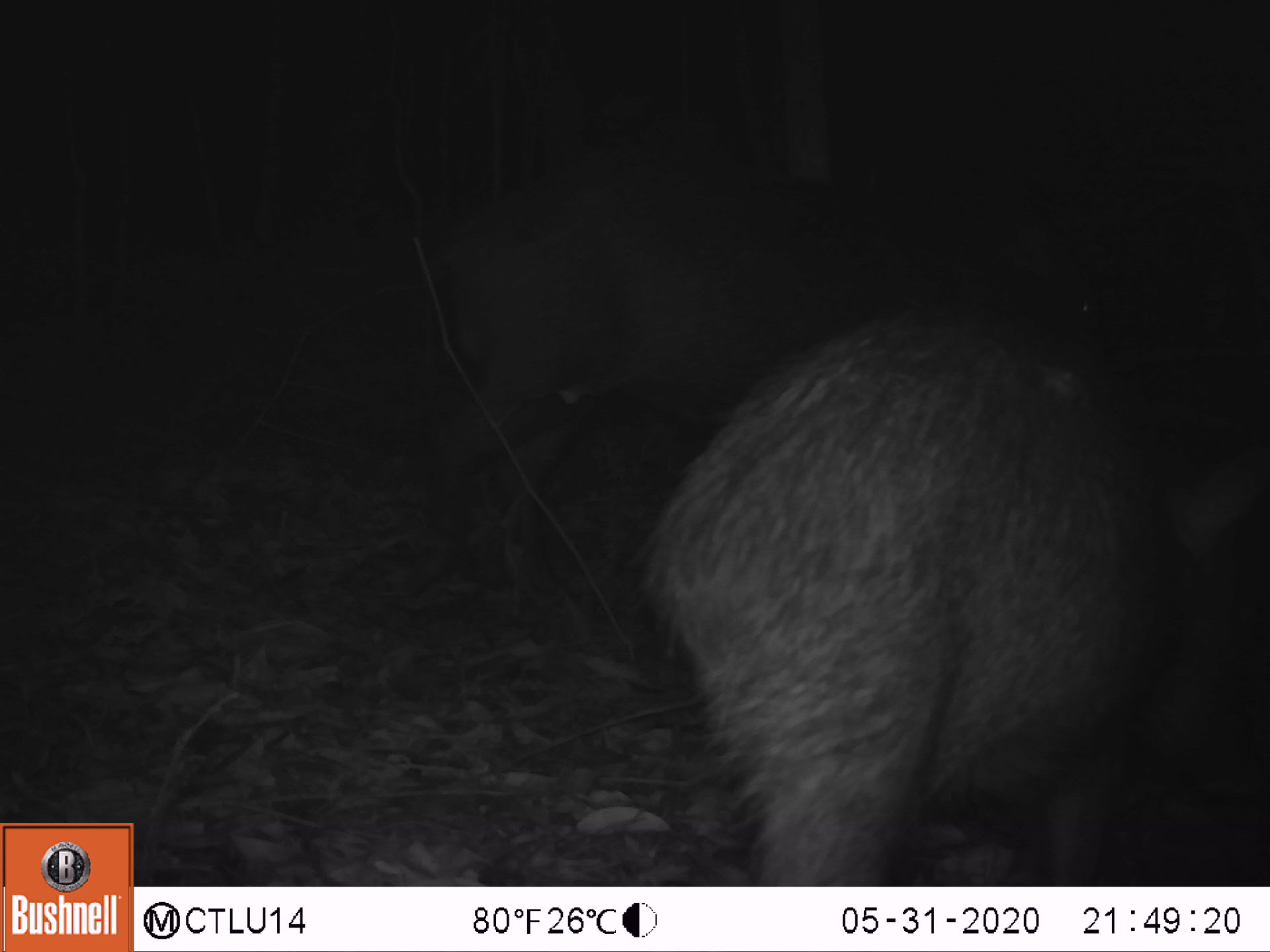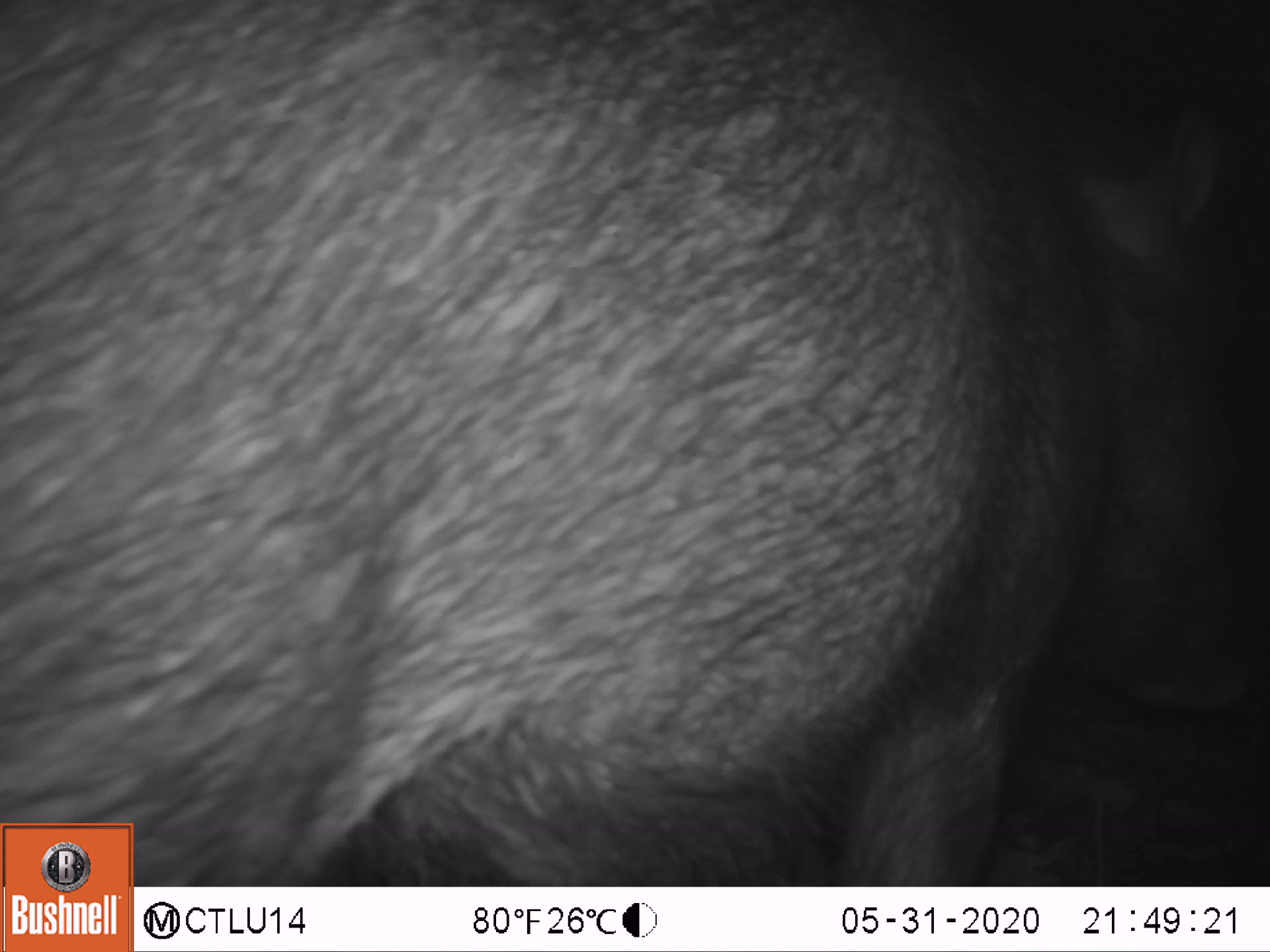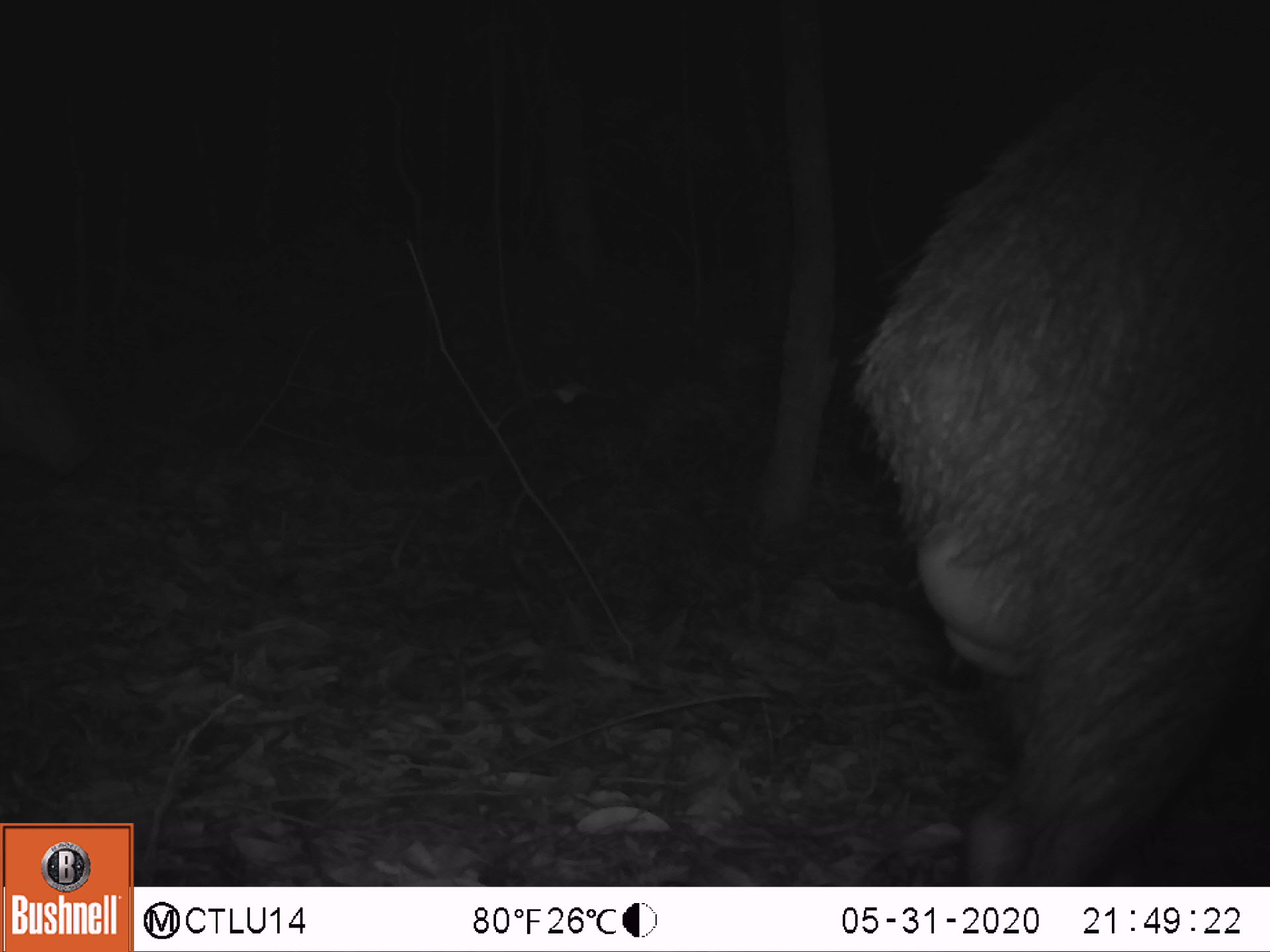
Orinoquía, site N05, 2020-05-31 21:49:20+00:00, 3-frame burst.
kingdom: Animalia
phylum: Chordata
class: Mammalia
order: Artiodactyla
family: Tayassuidae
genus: Tayassu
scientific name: Tayassu pecari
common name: white-lipped peccary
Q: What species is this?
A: White-lipped peccary (Tayassu pecari).